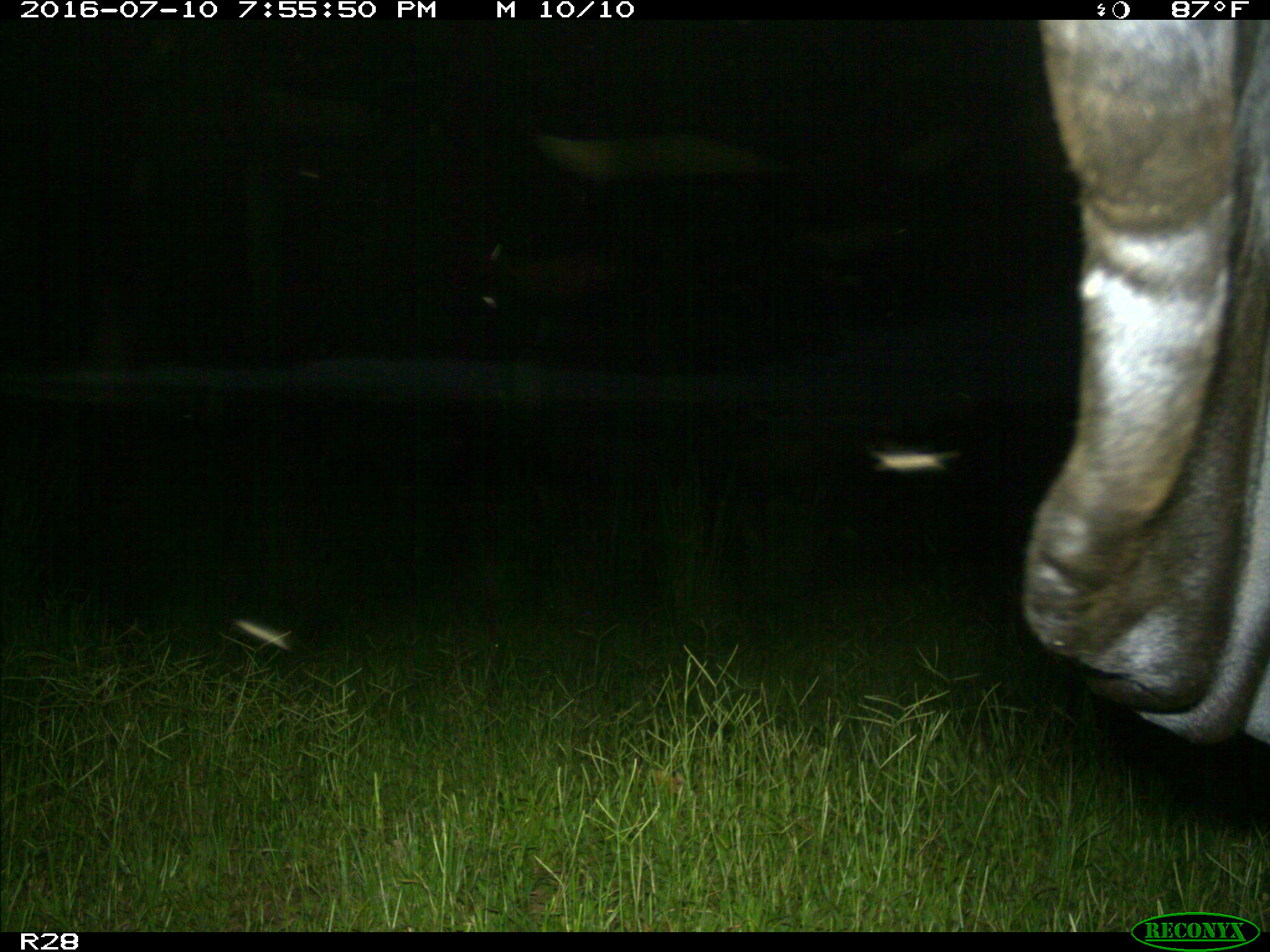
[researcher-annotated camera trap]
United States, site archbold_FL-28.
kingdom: Animalia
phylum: Chordata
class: Mammalia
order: Artiodactyla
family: Bovidae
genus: Bos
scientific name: Bos taurus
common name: domestic cow